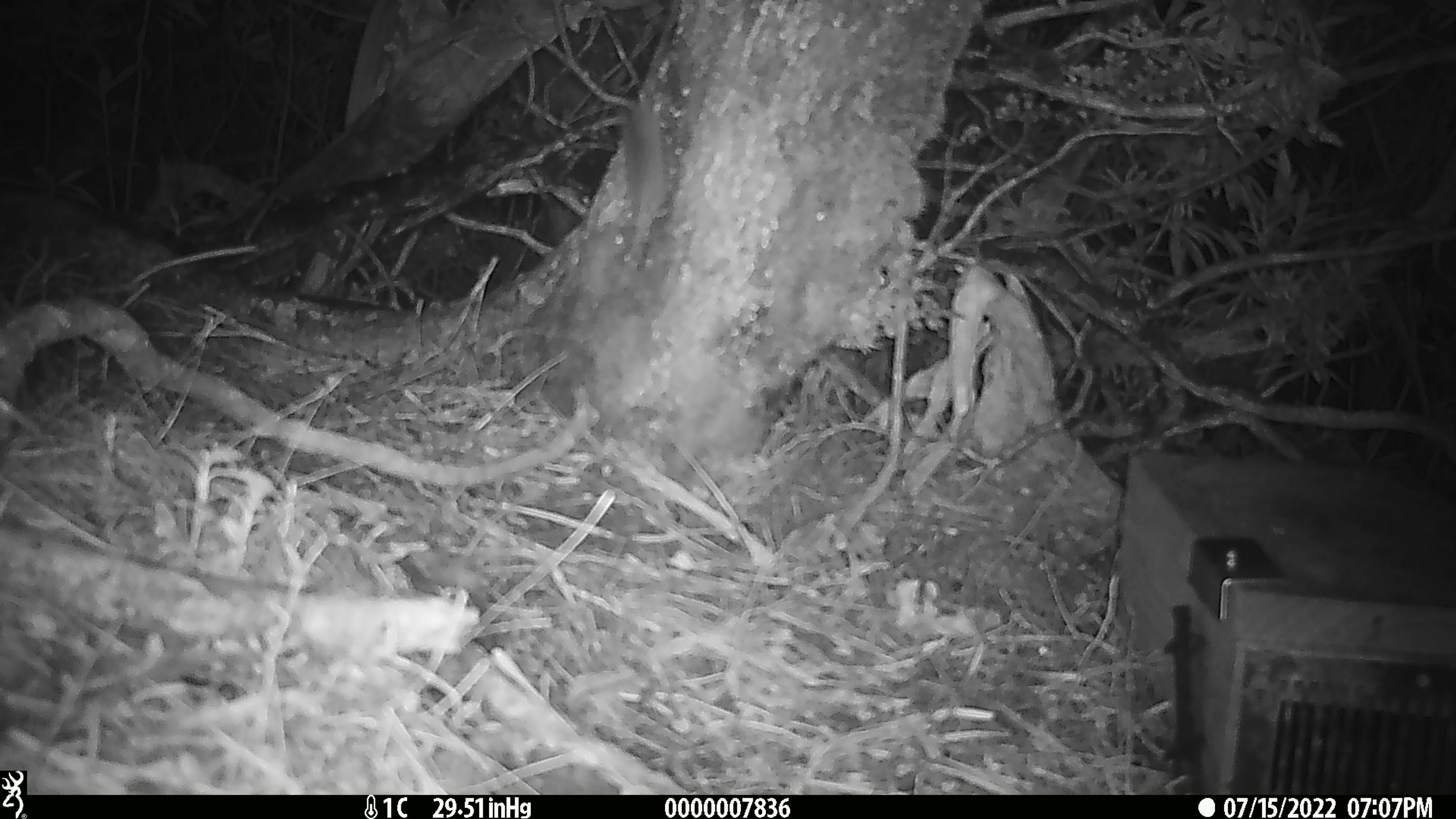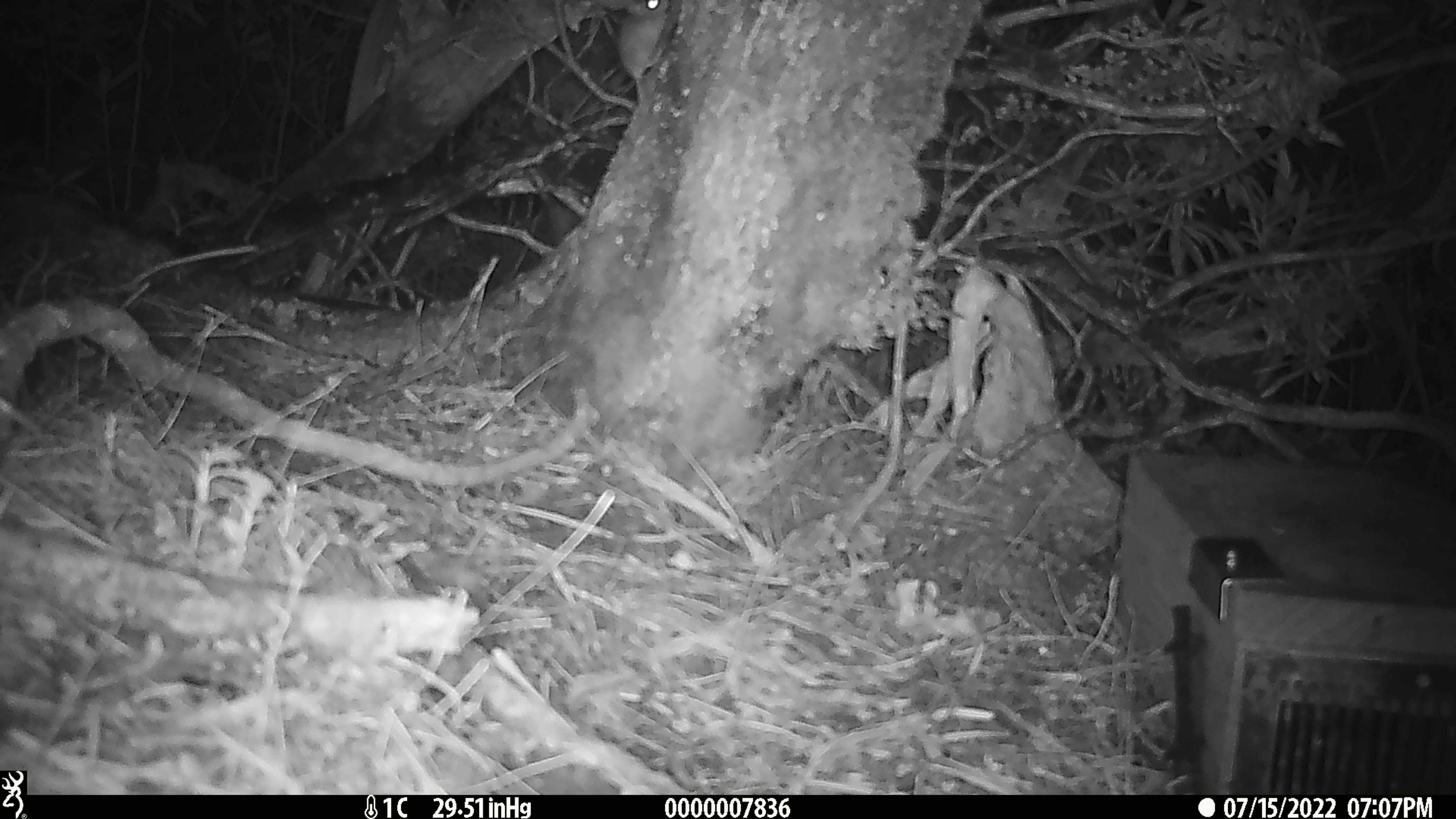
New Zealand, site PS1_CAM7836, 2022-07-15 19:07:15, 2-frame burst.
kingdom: Animalia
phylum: Chordata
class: Mammalia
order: Rodentia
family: Muridae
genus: Mus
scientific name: Mus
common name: mouse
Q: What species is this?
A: Mouse (Mus).